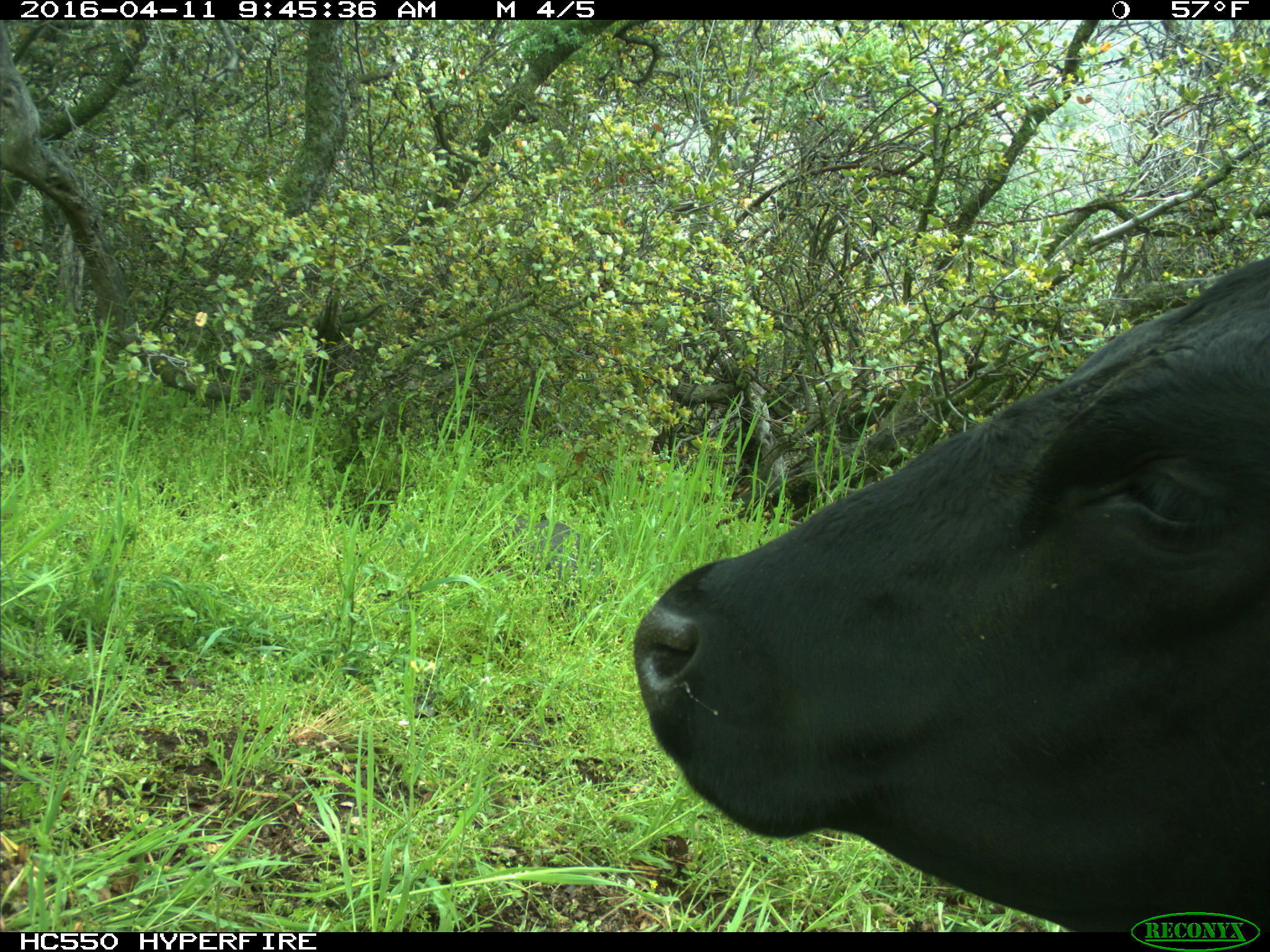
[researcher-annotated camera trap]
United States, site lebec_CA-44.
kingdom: Animalia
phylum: Chordata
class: Mammalia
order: Artiodactyla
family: Bovidae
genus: Bos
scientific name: Bos taurus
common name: domestic cow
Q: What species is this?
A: Bos taurus (domestic cow).